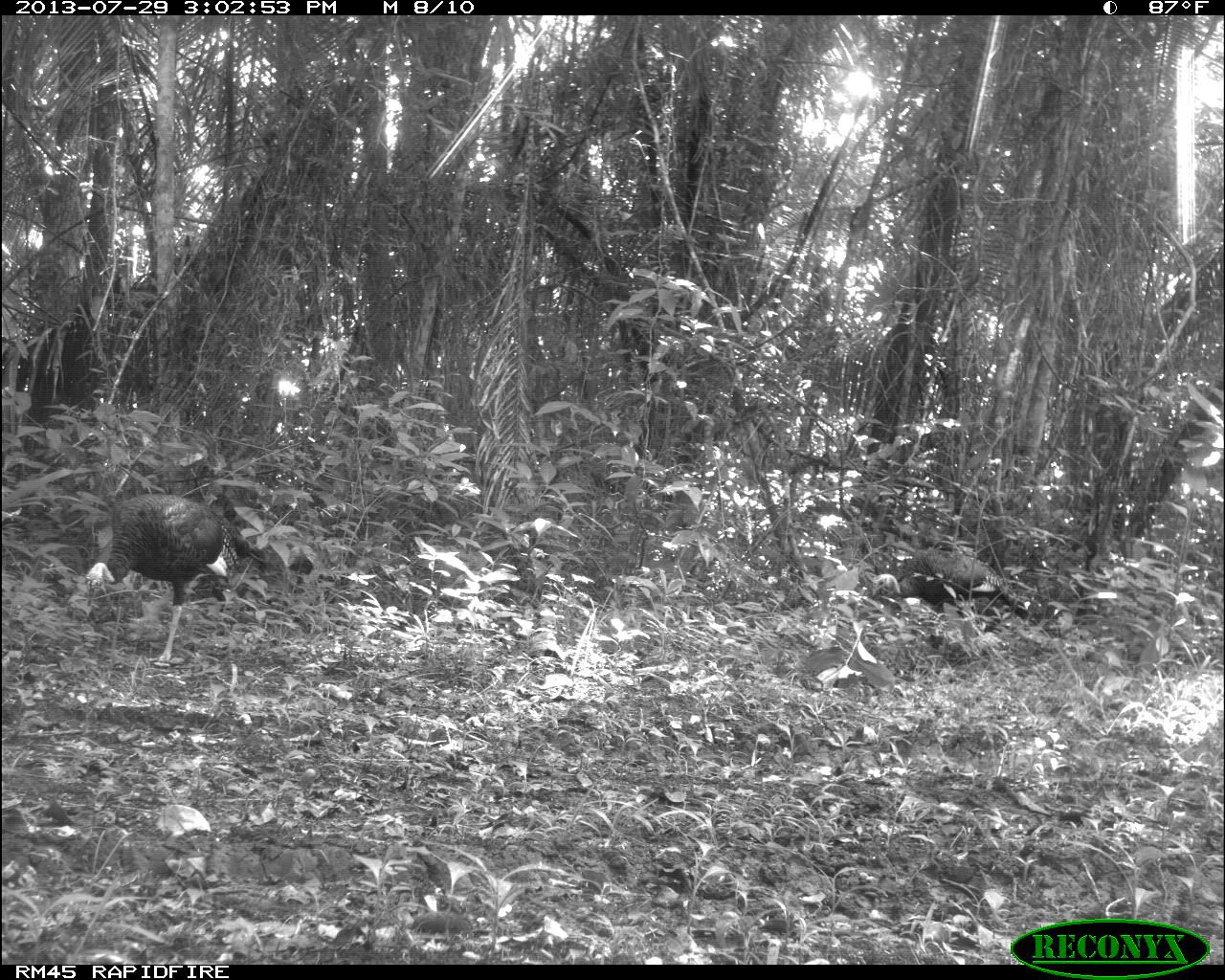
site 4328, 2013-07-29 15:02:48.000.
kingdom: Animalia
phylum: Chordata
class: Aves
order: Galliformes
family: Phasianidae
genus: Meleagris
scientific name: Meleagris ocellata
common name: ocellated turkey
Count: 2.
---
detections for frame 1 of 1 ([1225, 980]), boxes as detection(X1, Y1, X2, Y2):
meleagris ocellata: detection(81, 493, 268, 665); detection(867, 547, 1029, 632)